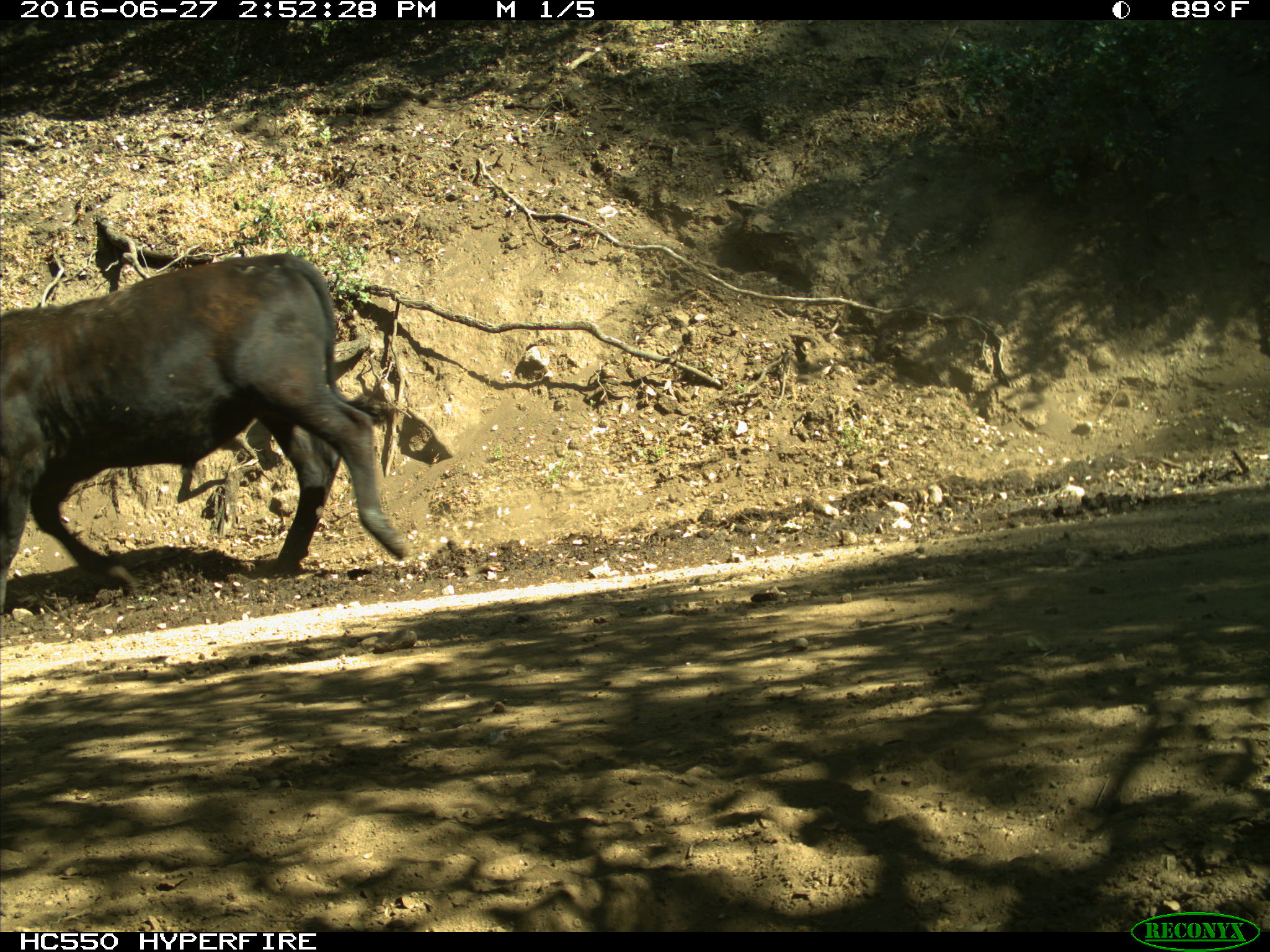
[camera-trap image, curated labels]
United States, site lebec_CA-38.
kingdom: Animalia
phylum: Chordata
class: Mammalia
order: Artiodactyla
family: Bovidae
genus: Bos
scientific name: Bos taurus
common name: domestic cow